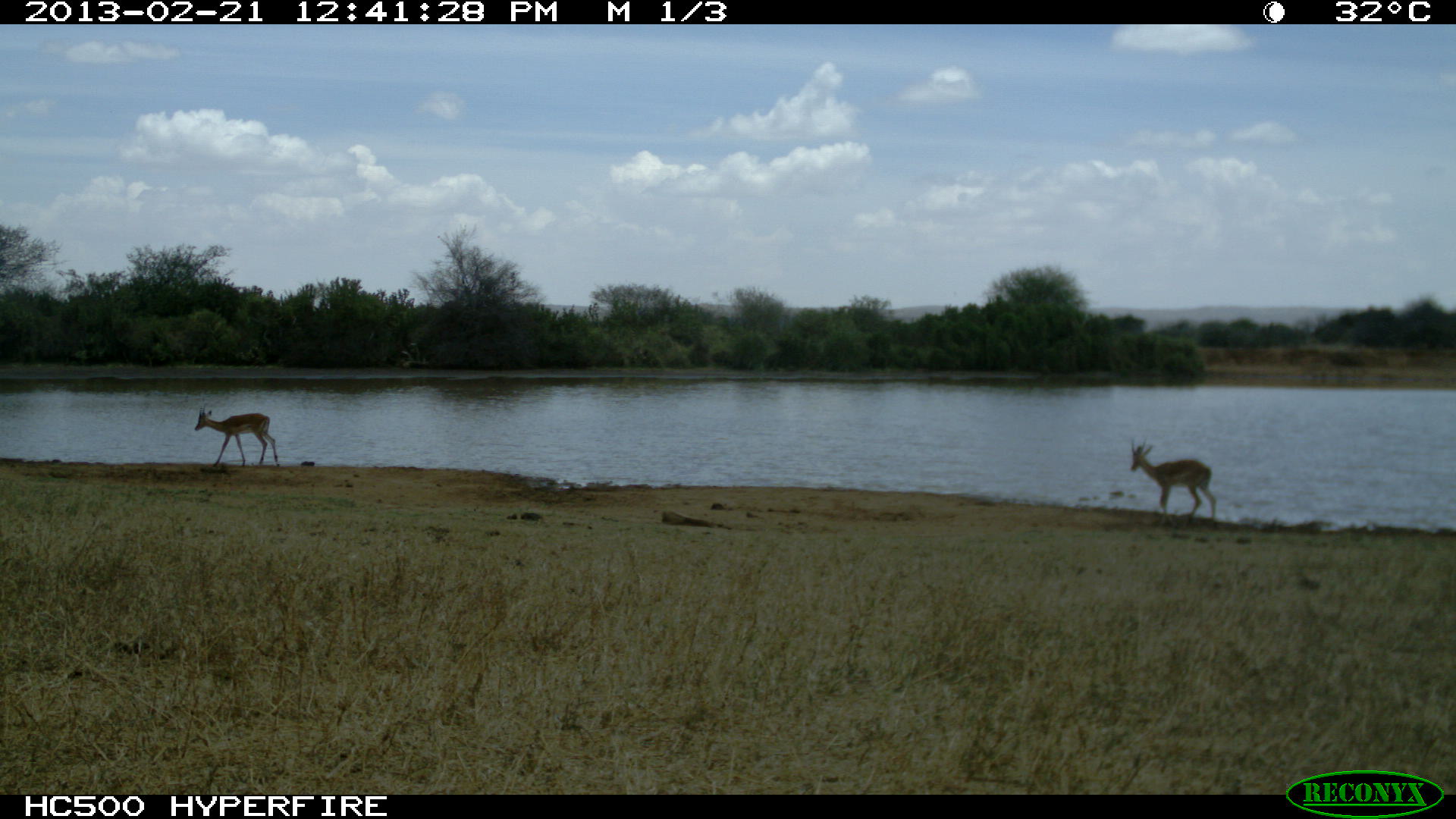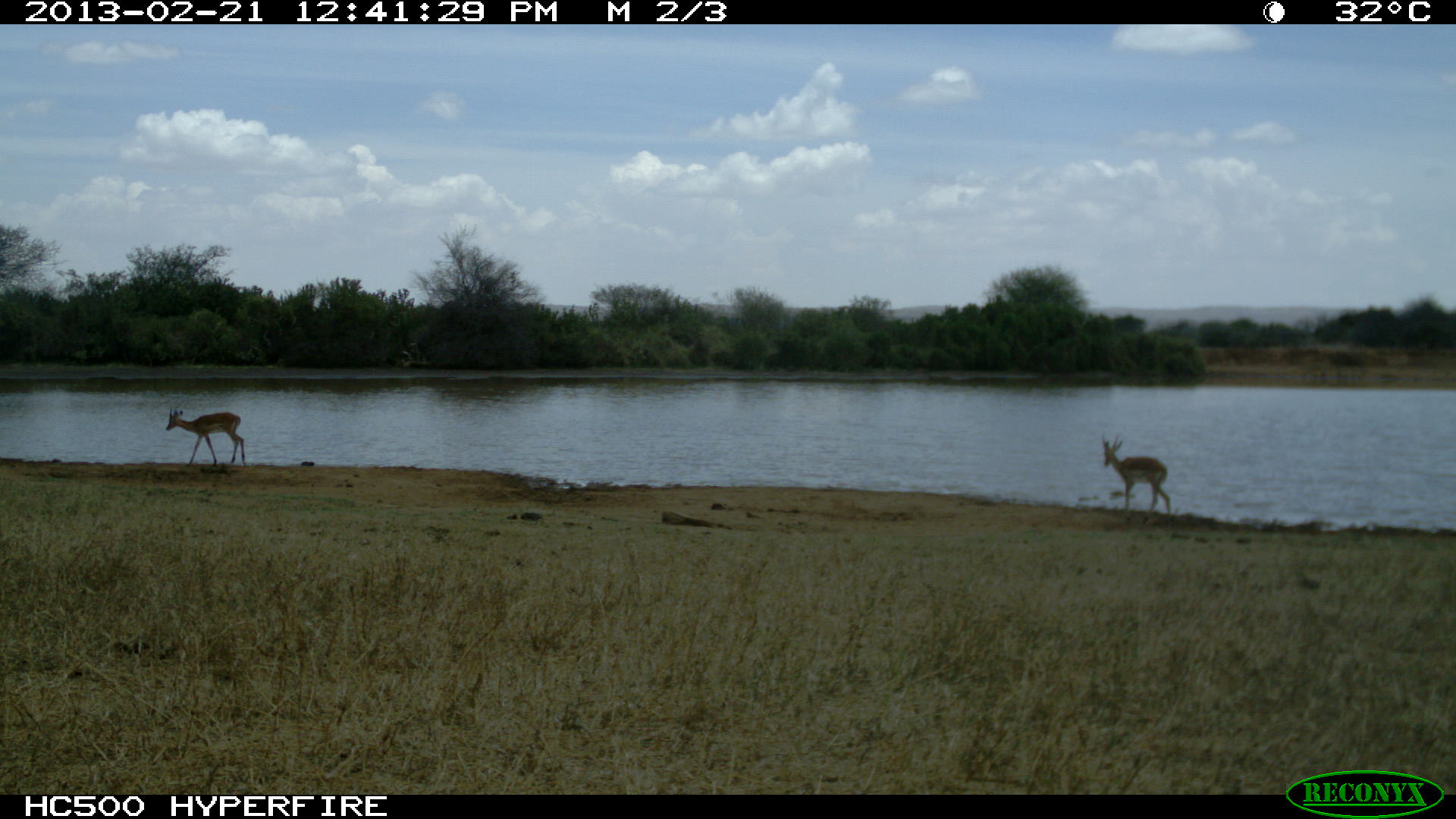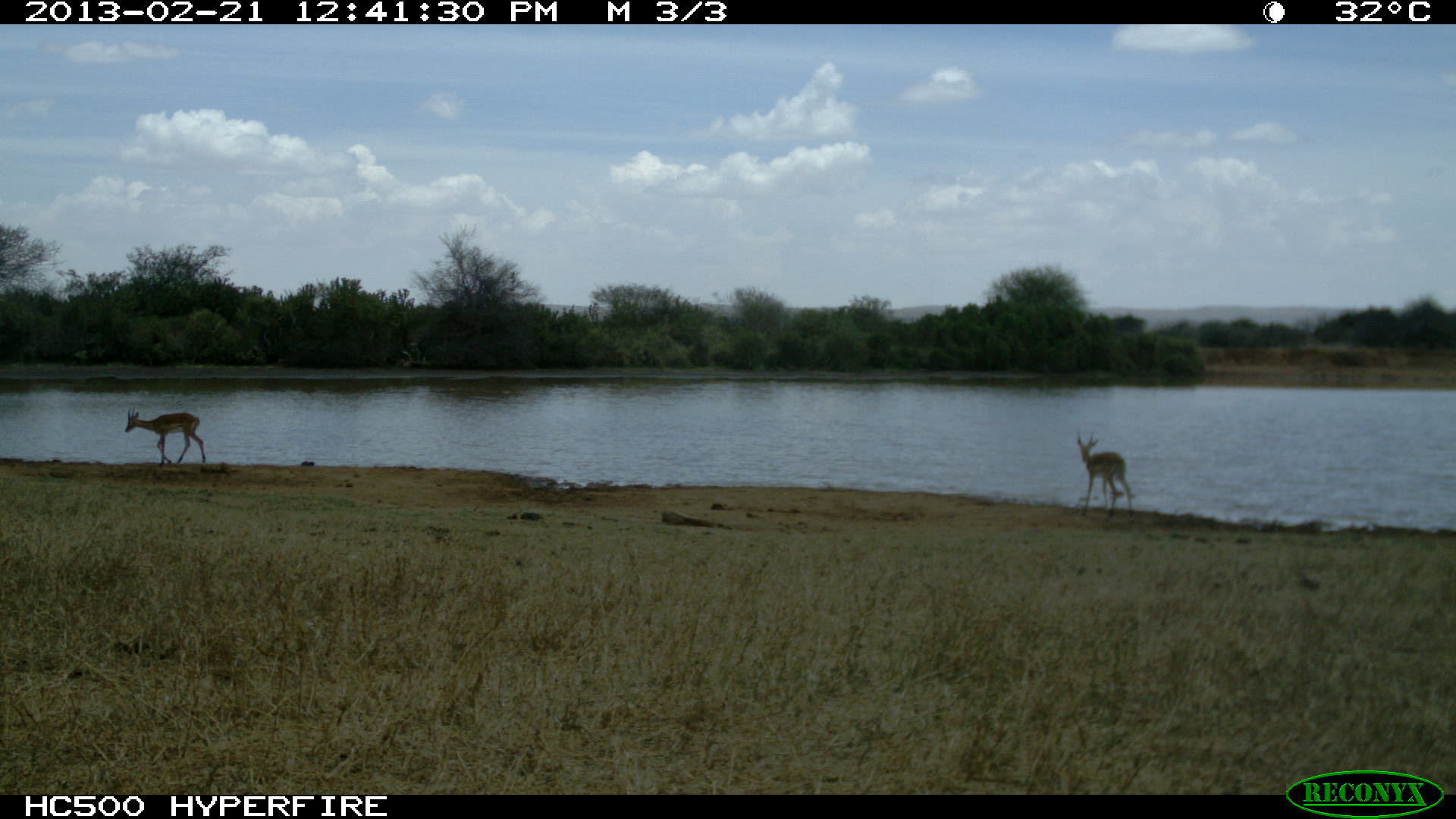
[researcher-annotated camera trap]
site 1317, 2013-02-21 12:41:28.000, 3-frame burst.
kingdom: Animalia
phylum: Chordata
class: Mammalia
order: Artiodactyla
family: Bovidae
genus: Aepyceros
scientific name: Aepyceros melampus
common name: impala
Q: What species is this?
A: Aepyceros melampus (impala).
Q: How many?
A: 2.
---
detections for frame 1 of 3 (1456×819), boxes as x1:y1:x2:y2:
aepyceros melampus: 1129:437:1218:523; 195:405:279:468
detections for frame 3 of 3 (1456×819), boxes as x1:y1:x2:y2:
aepyceros melampus: 1076:429:1134:520; 124:407:206:466